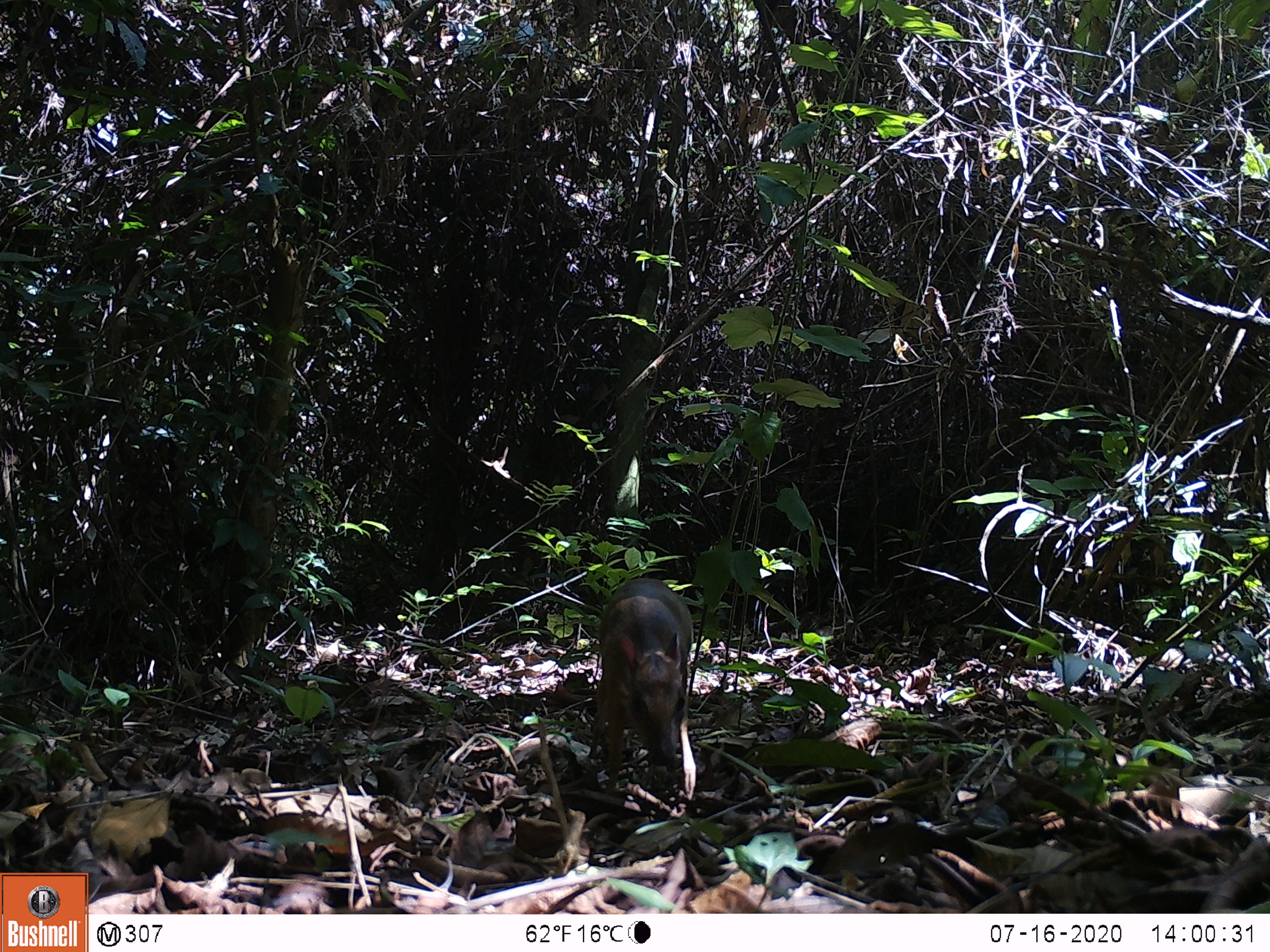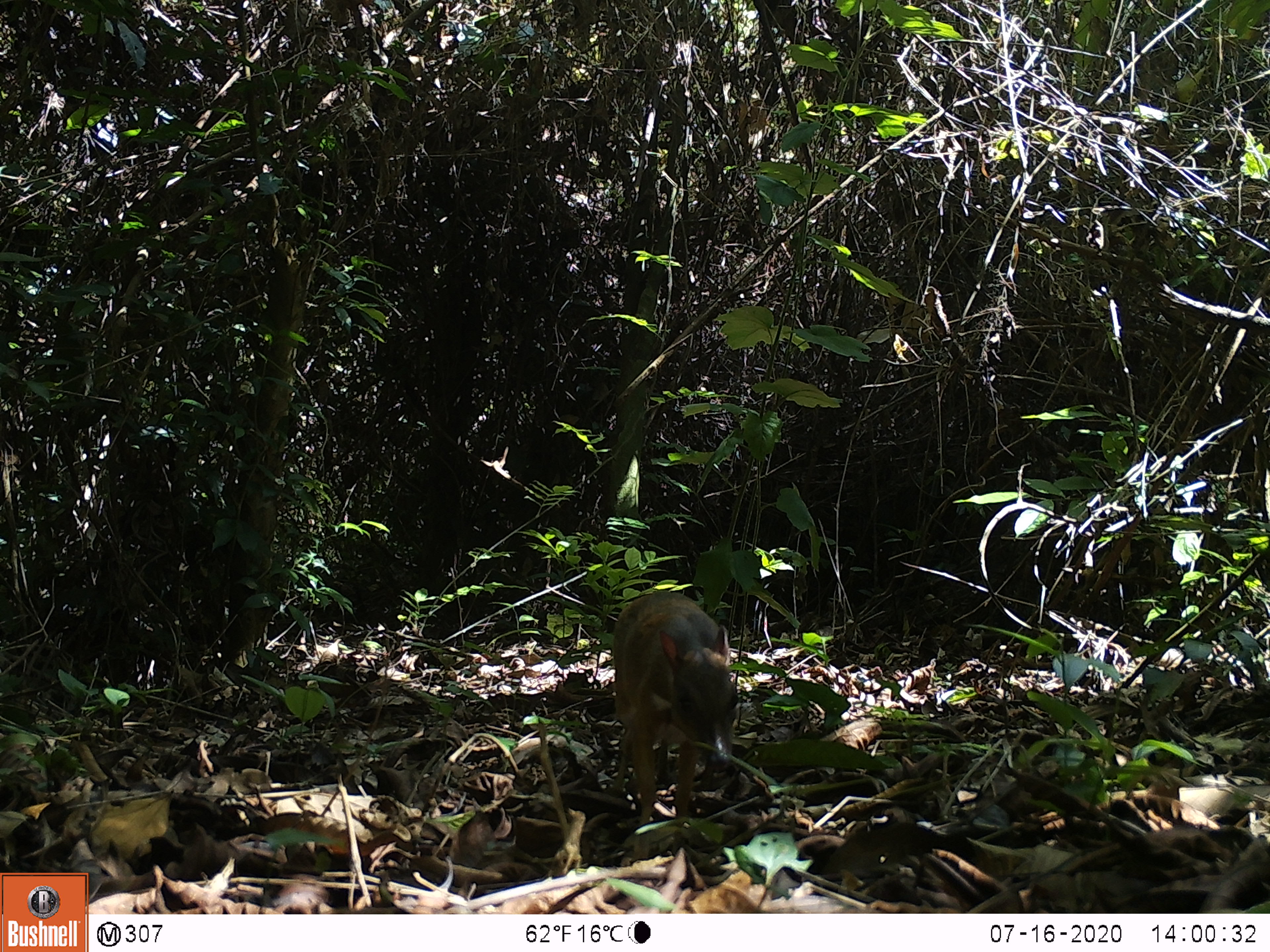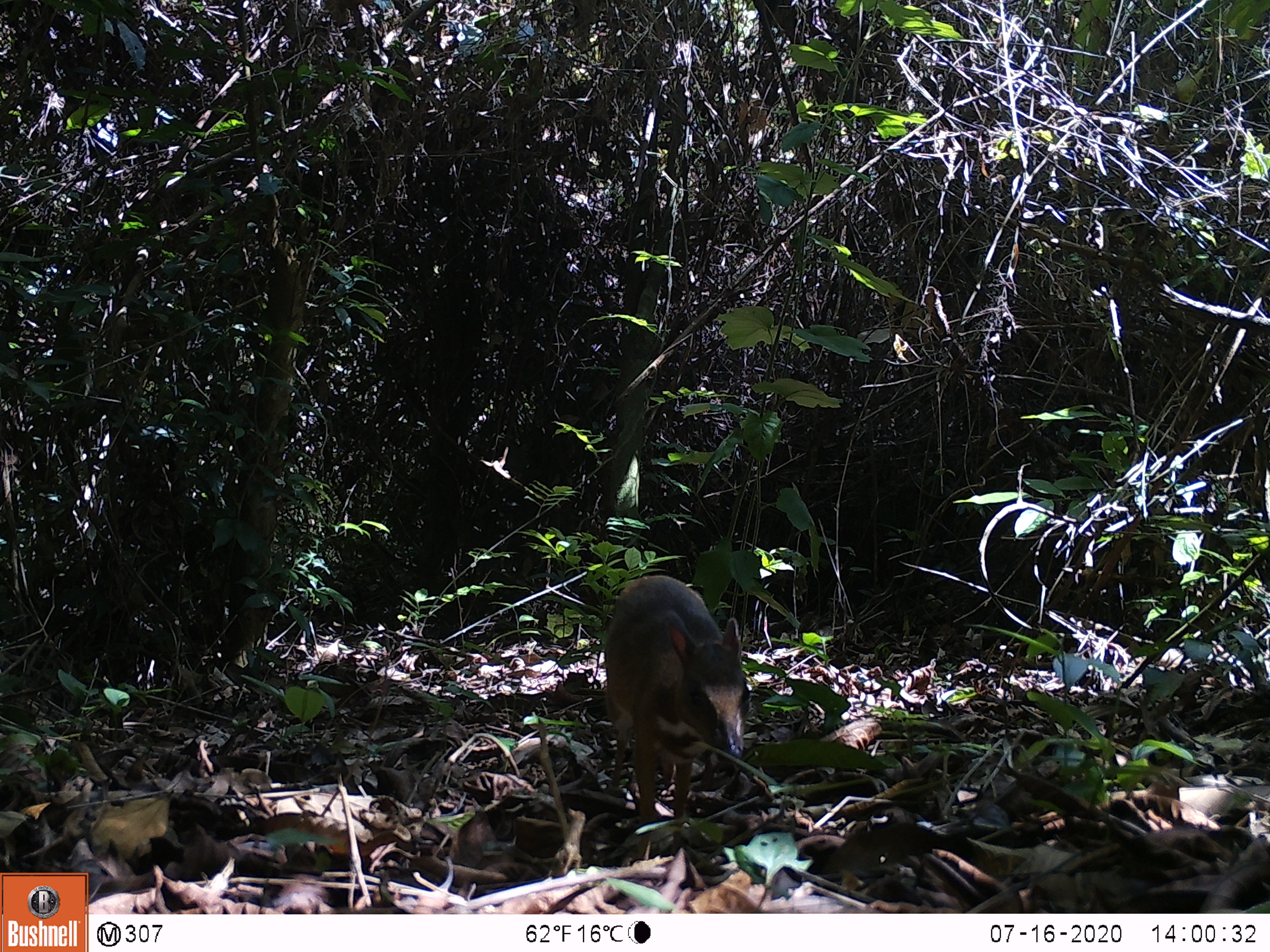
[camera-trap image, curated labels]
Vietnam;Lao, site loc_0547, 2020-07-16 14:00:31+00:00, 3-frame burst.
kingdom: Animalia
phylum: Chordata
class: Mammalia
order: Artiodactyla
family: Tragulidae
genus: Moschiola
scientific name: Moschiola meminna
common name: chevrotain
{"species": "chevrotain (Moschiola meminna)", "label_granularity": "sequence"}